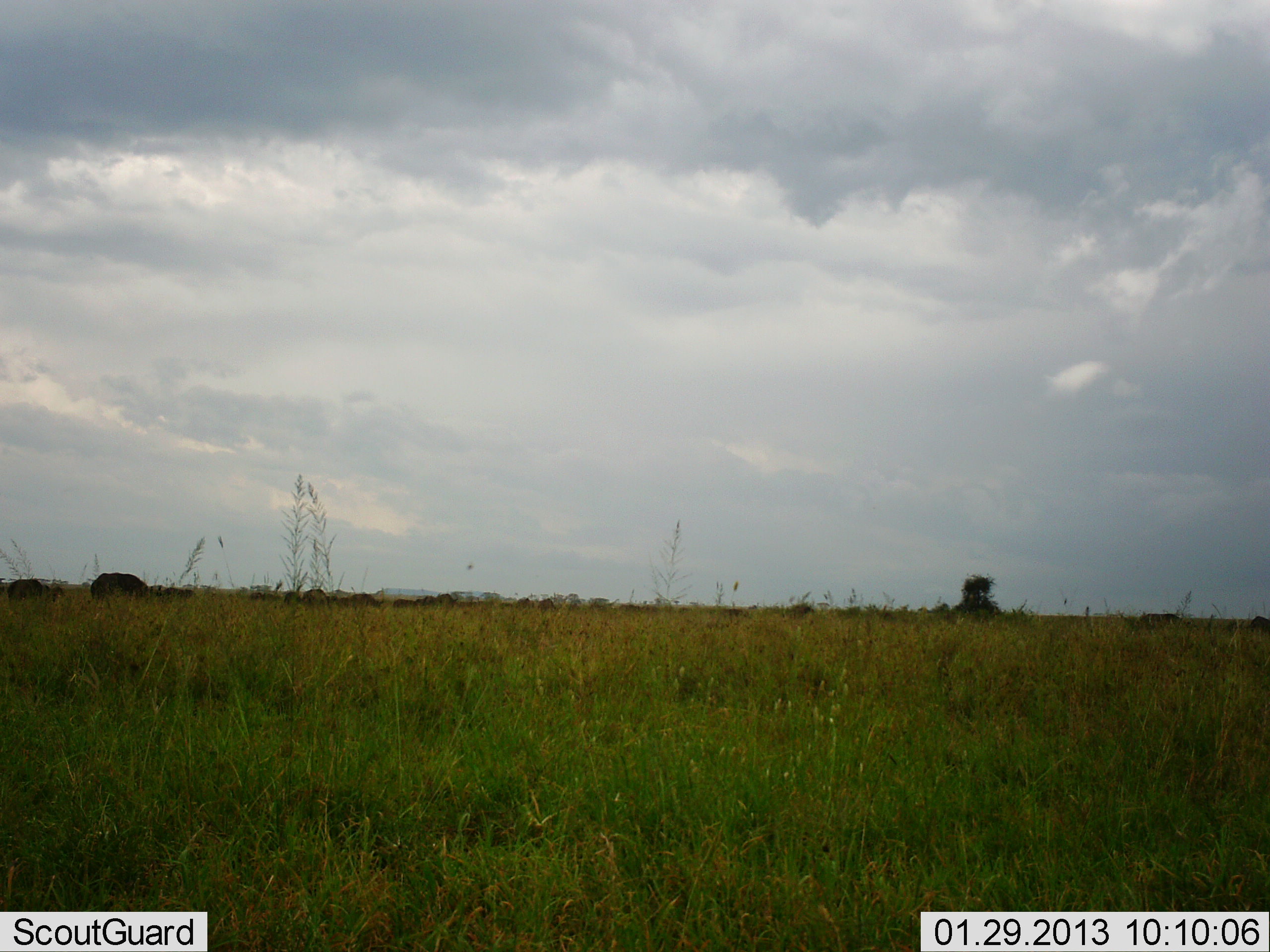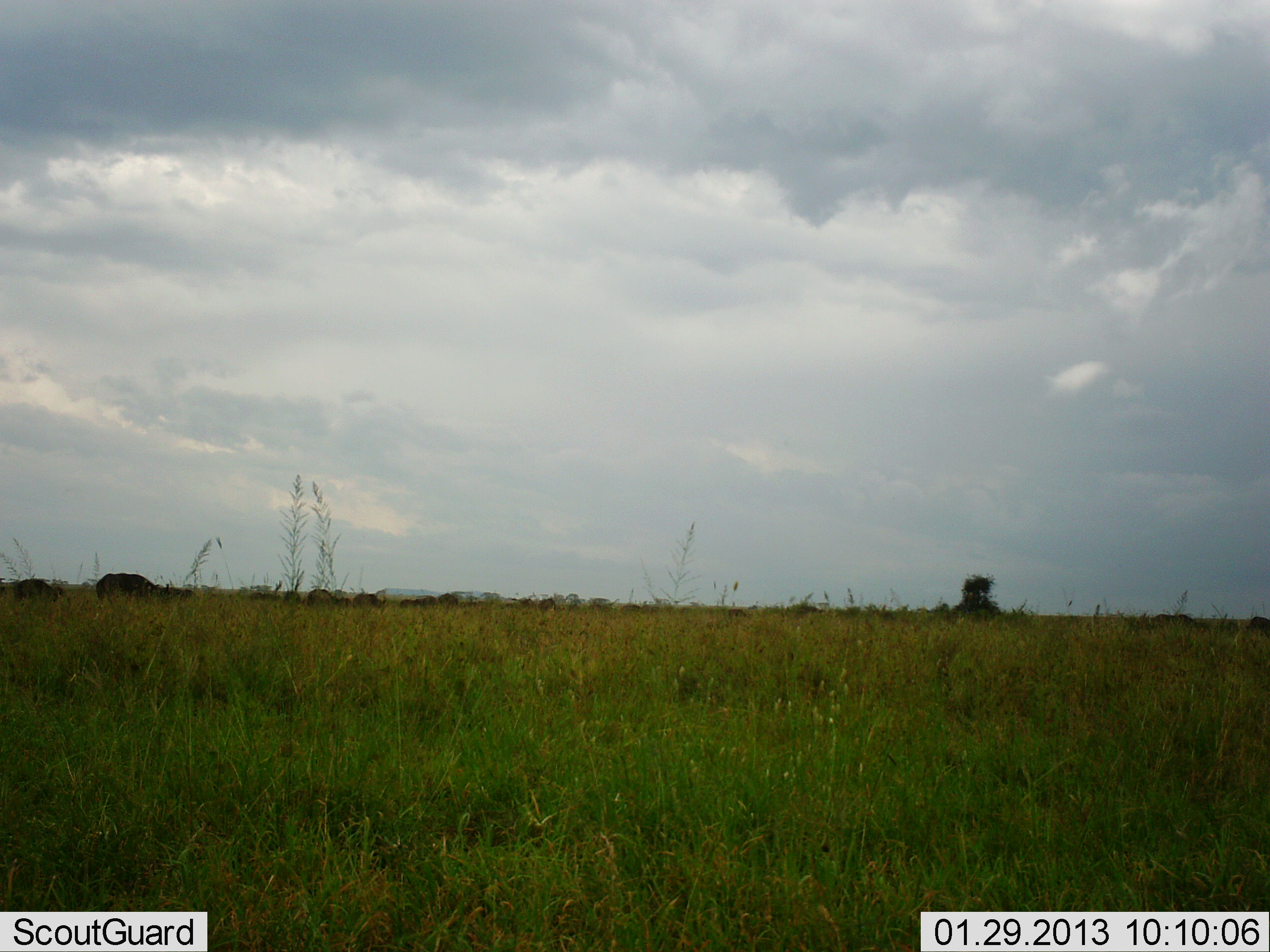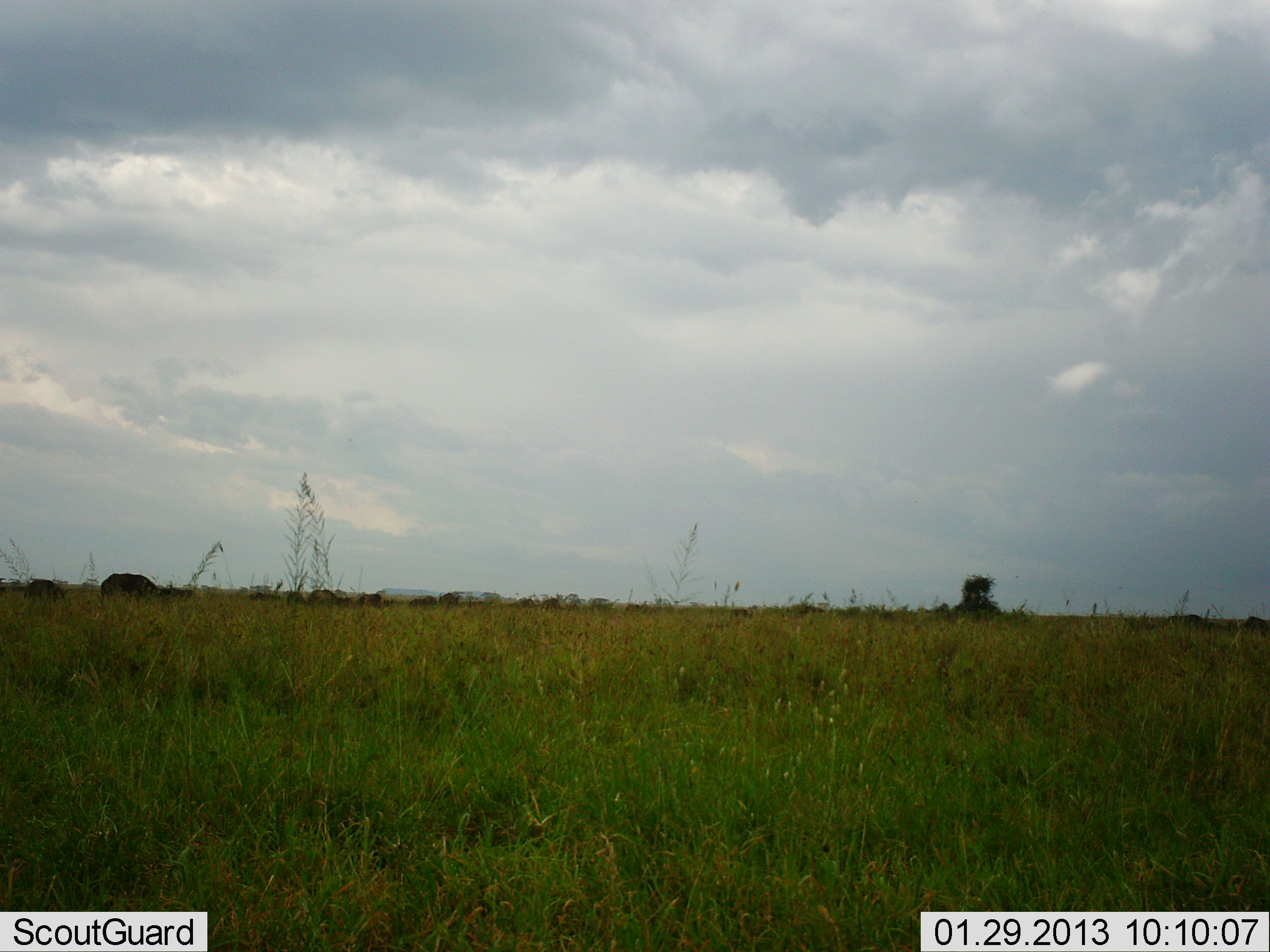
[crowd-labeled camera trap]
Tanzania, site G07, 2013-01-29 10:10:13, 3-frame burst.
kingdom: Animalia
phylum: Chordata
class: Mammalia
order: Artiodactyla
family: Bovidae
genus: Connochaetes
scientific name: Connochaetes taurinus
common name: blue wildebeest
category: wildebeest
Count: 11-50.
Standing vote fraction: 38%.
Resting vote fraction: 0%.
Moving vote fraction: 88%.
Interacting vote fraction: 0%.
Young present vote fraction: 0%.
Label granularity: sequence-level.